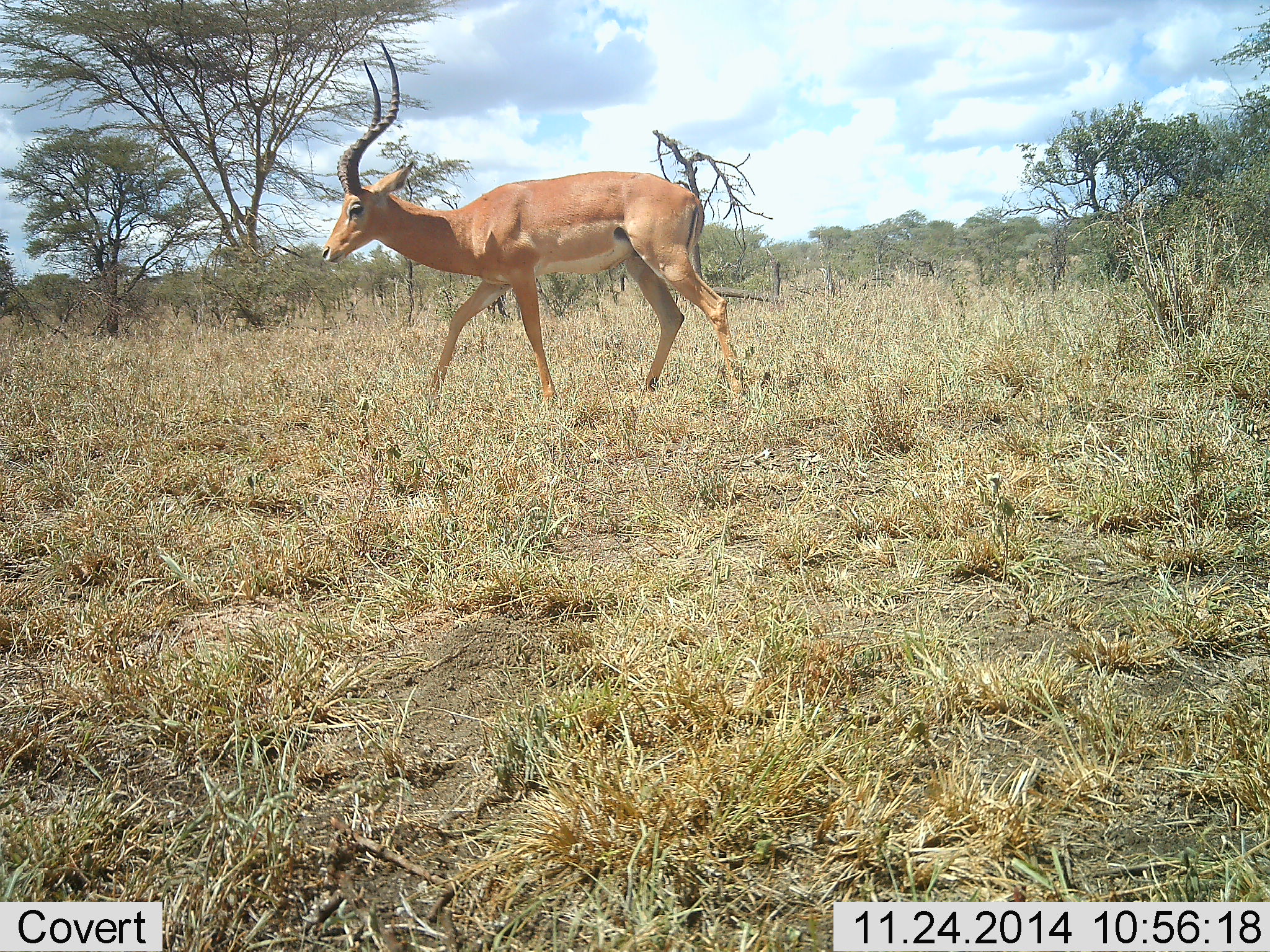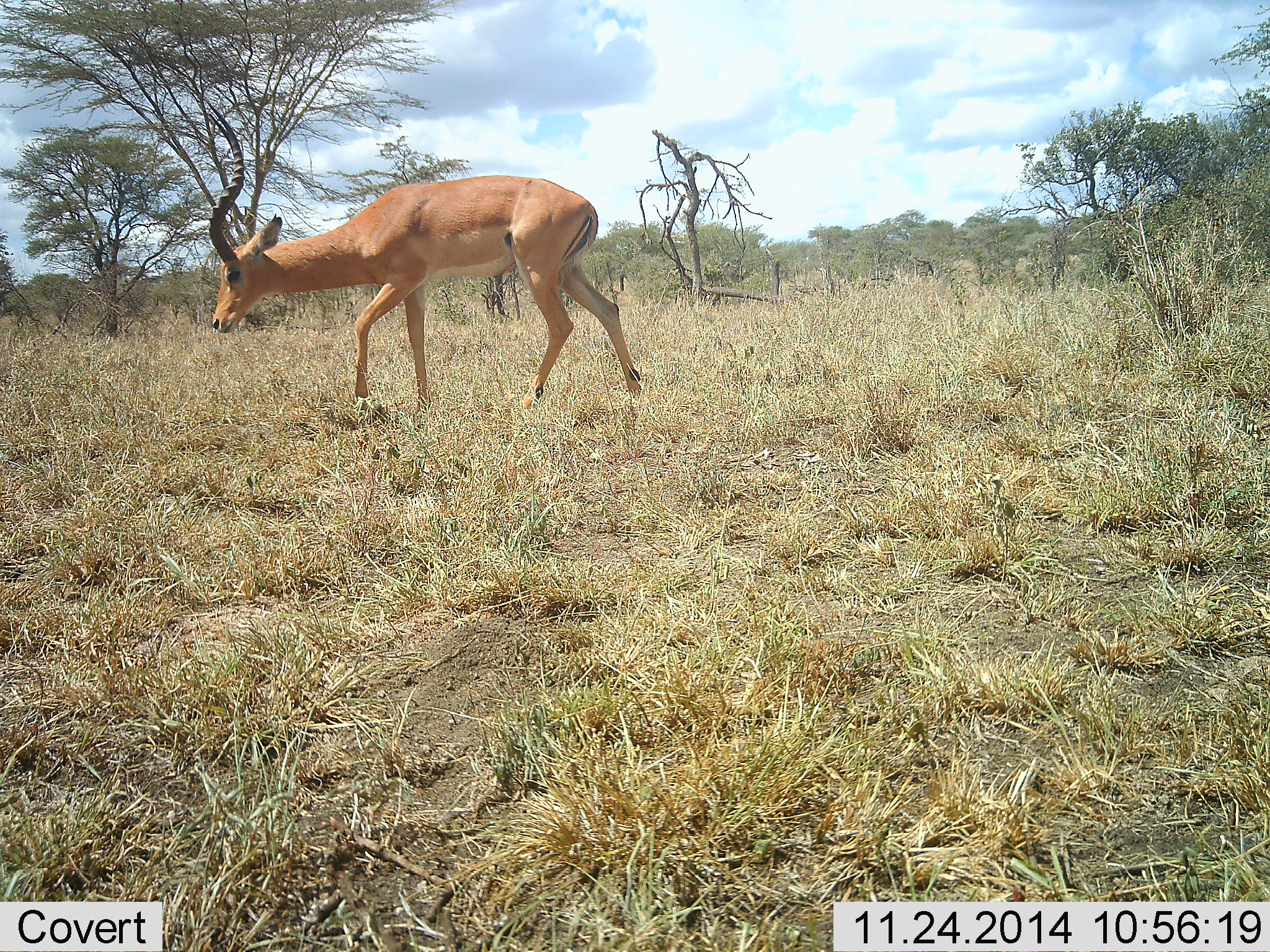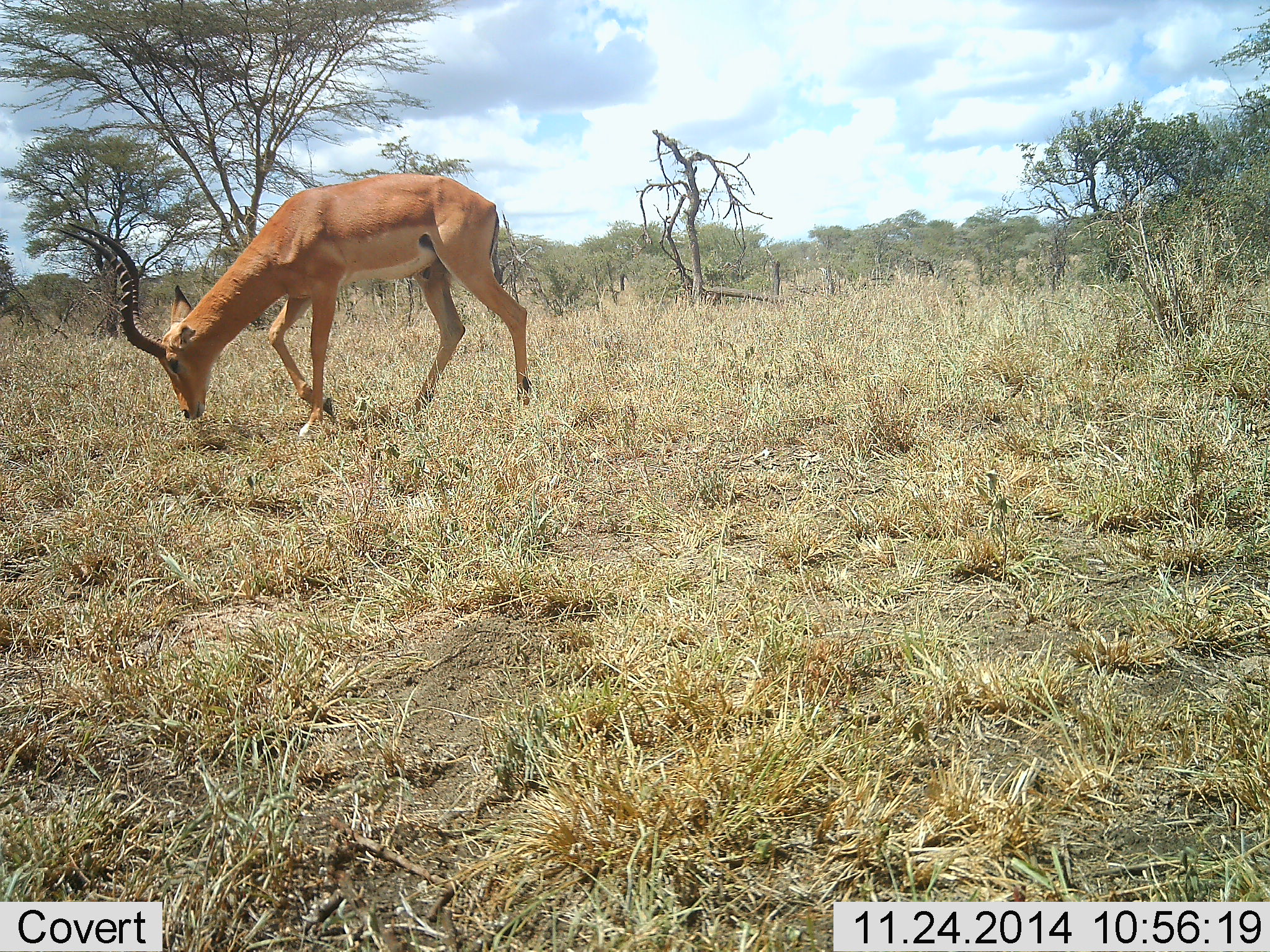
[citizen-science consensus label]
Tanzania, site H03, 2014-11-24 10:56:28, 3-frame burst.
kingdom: Animalia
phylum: Chordata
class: Mammalia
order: Artiodactyla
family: Bovidae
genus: Aepyceros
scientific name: Aepyceros melampus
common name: impala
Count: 1.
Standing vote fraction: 10%.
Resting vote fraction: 0%.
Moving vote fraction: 90%.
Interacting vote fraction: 0%.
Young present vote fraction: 0%.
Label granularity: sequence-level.